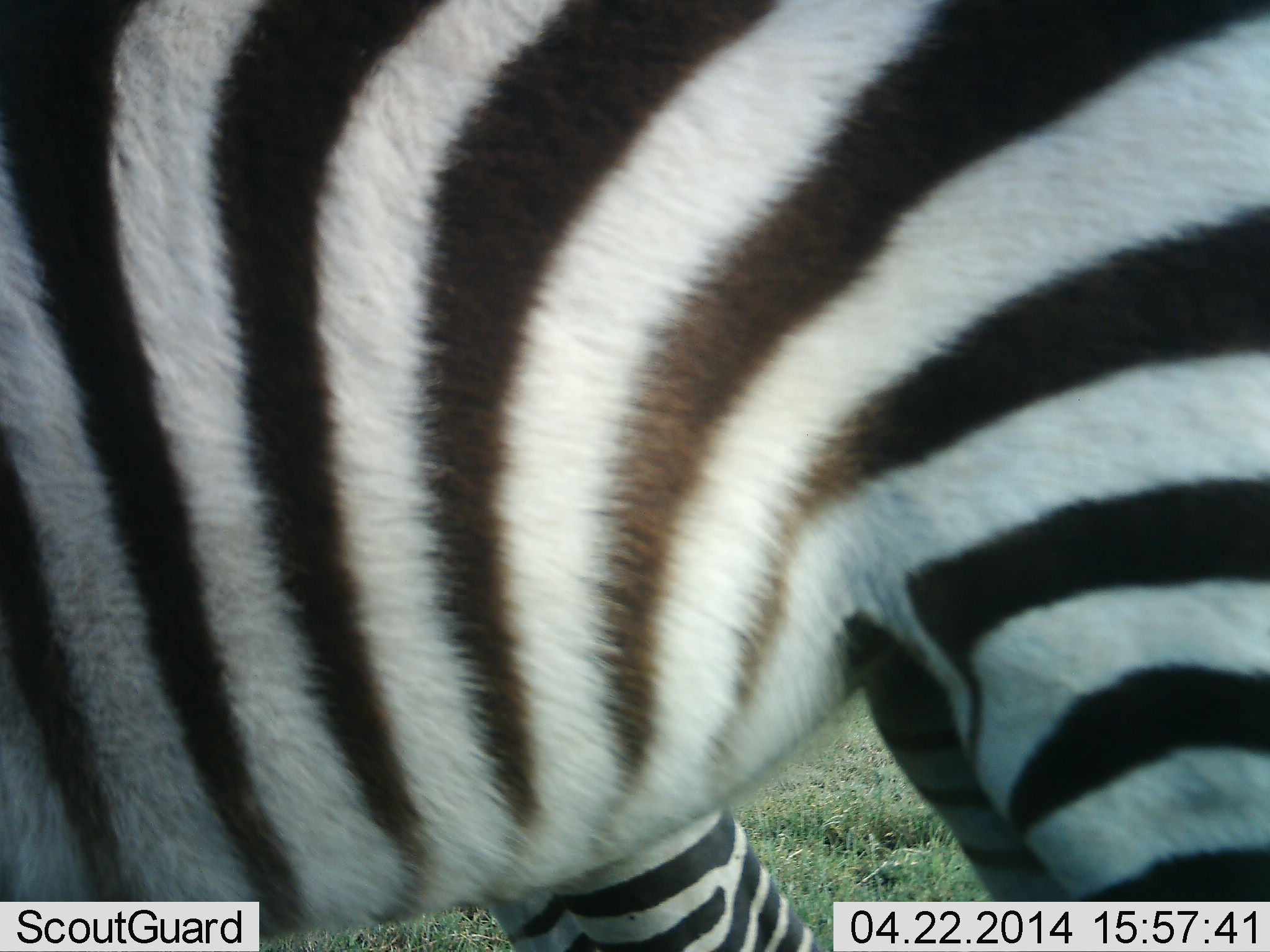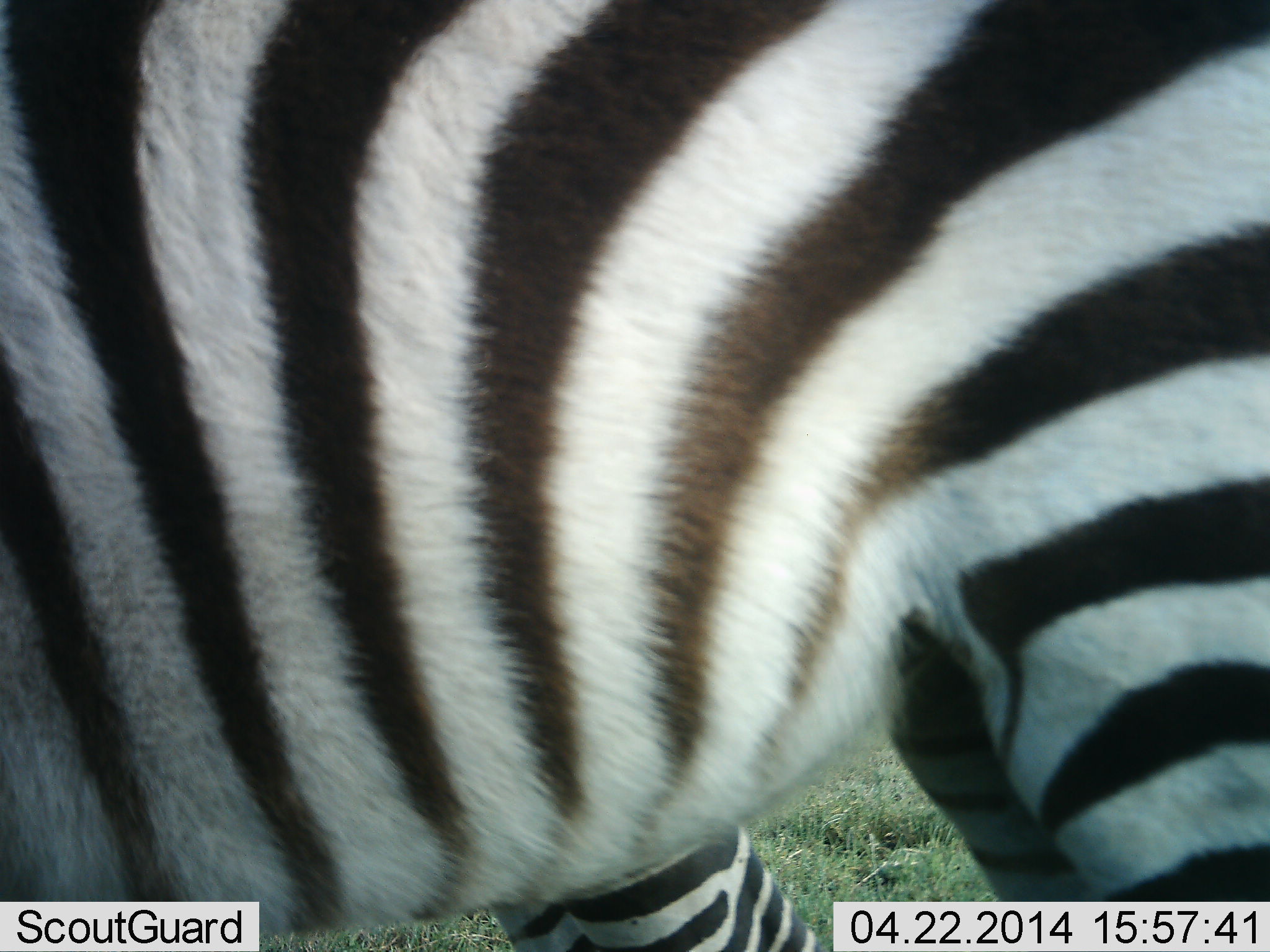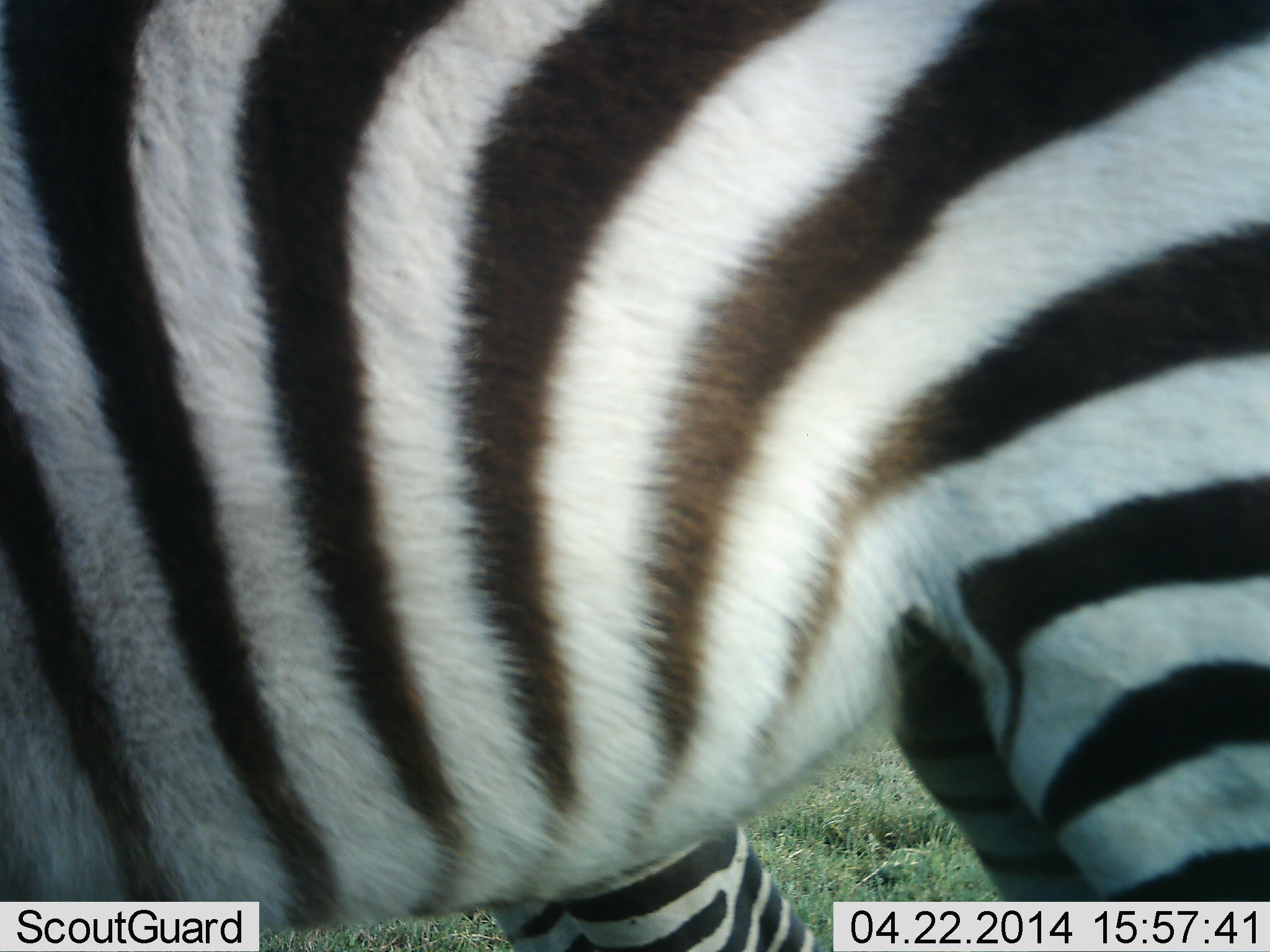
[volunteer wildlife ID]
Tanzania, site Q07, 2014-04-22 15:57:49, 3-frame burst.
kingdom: Animalia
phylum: Chordata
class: Mammalia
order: Perissodactyla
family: Equidae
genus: Equus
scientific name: Equus quagga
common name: plains zebra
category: zebra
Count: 1.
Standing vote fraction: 88%.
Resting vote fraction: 1%.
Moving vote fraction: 12%.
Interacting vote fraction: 0%.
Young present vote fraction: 1%.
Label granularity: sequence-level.